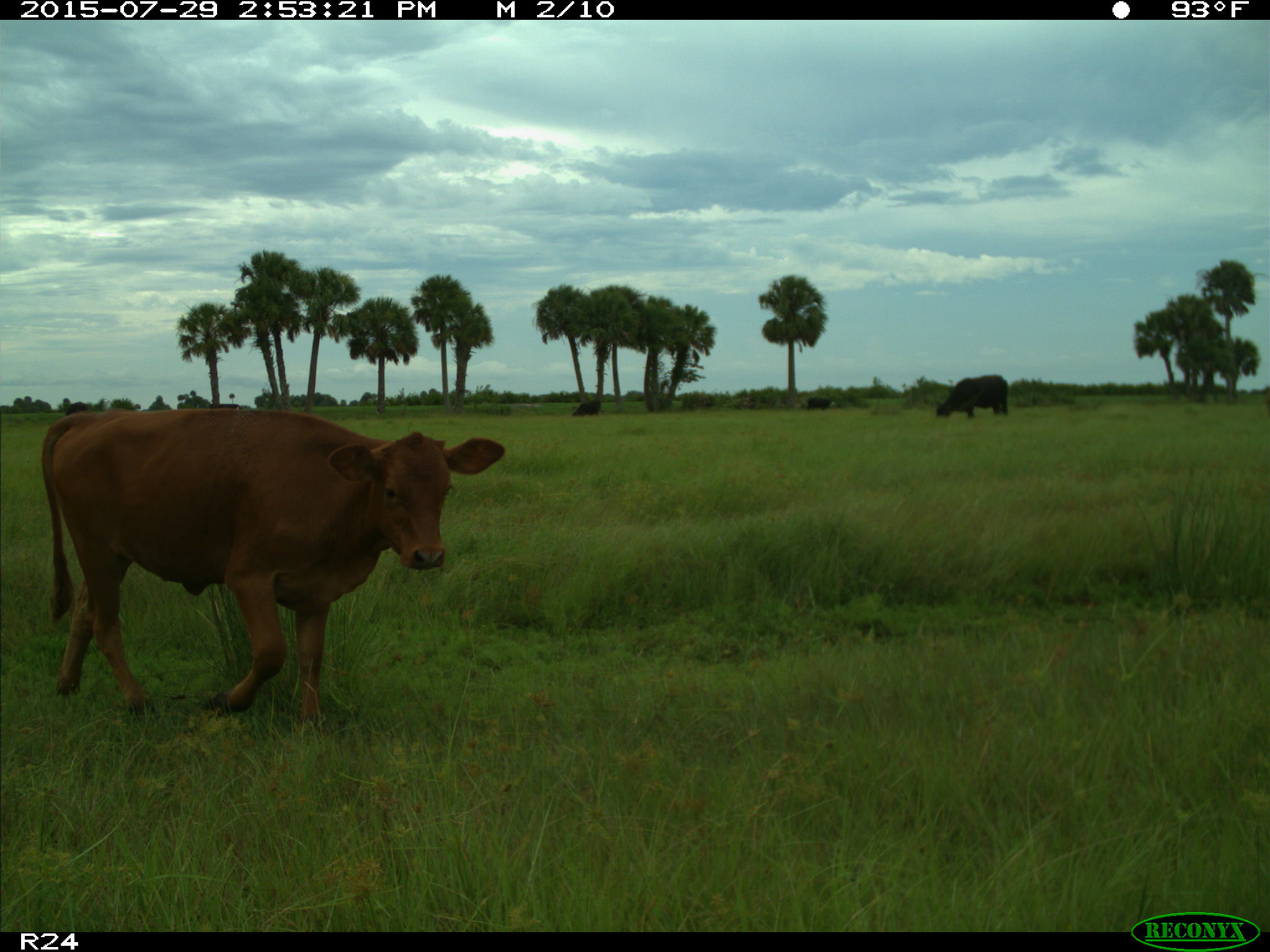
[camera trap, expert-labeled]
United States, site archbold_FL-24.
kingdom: Animalia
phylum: Chordata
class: Mammalia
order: Artiodactyla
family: Bovidae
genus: Bos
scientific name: Bos taurus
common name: domestic cow